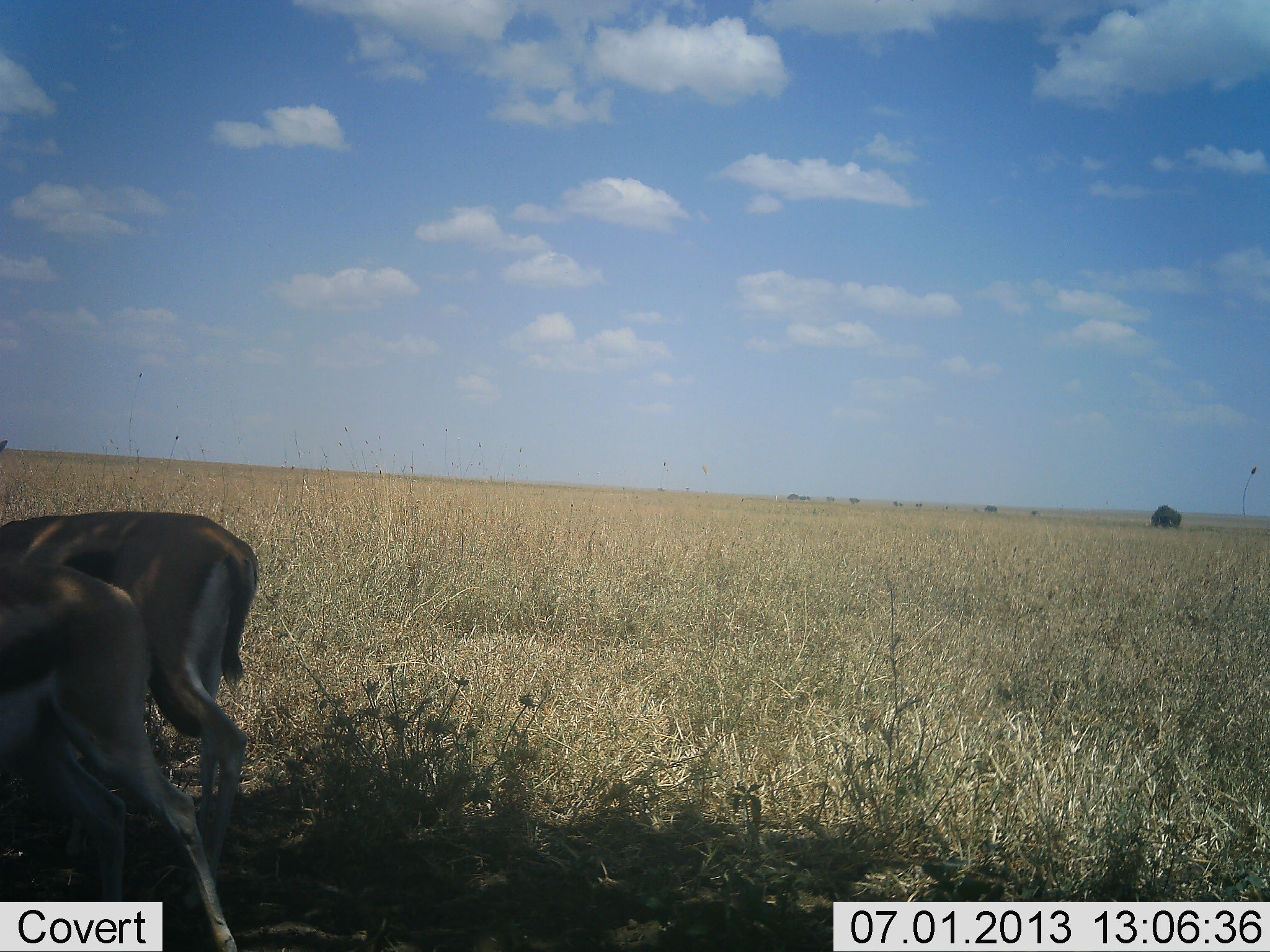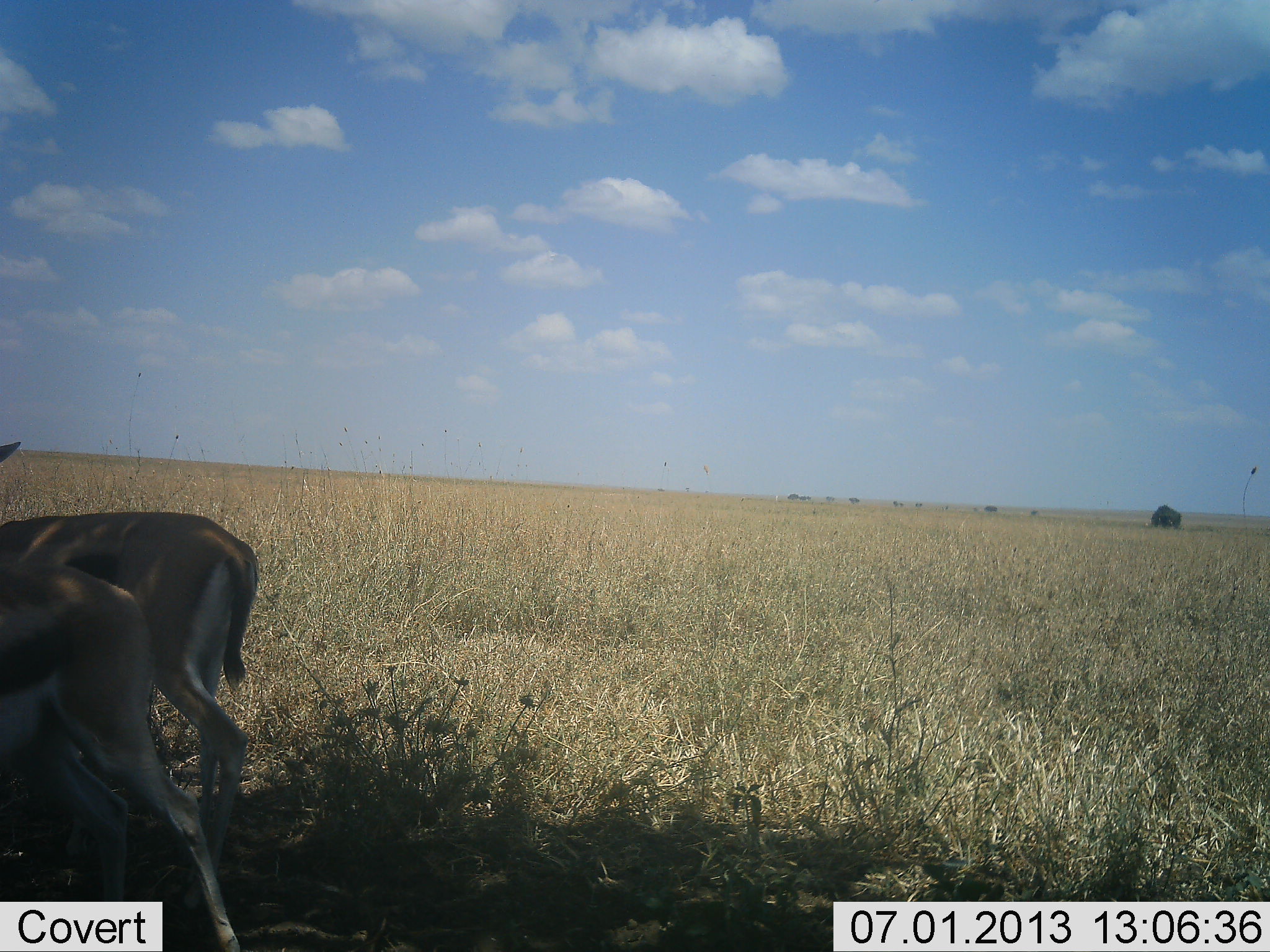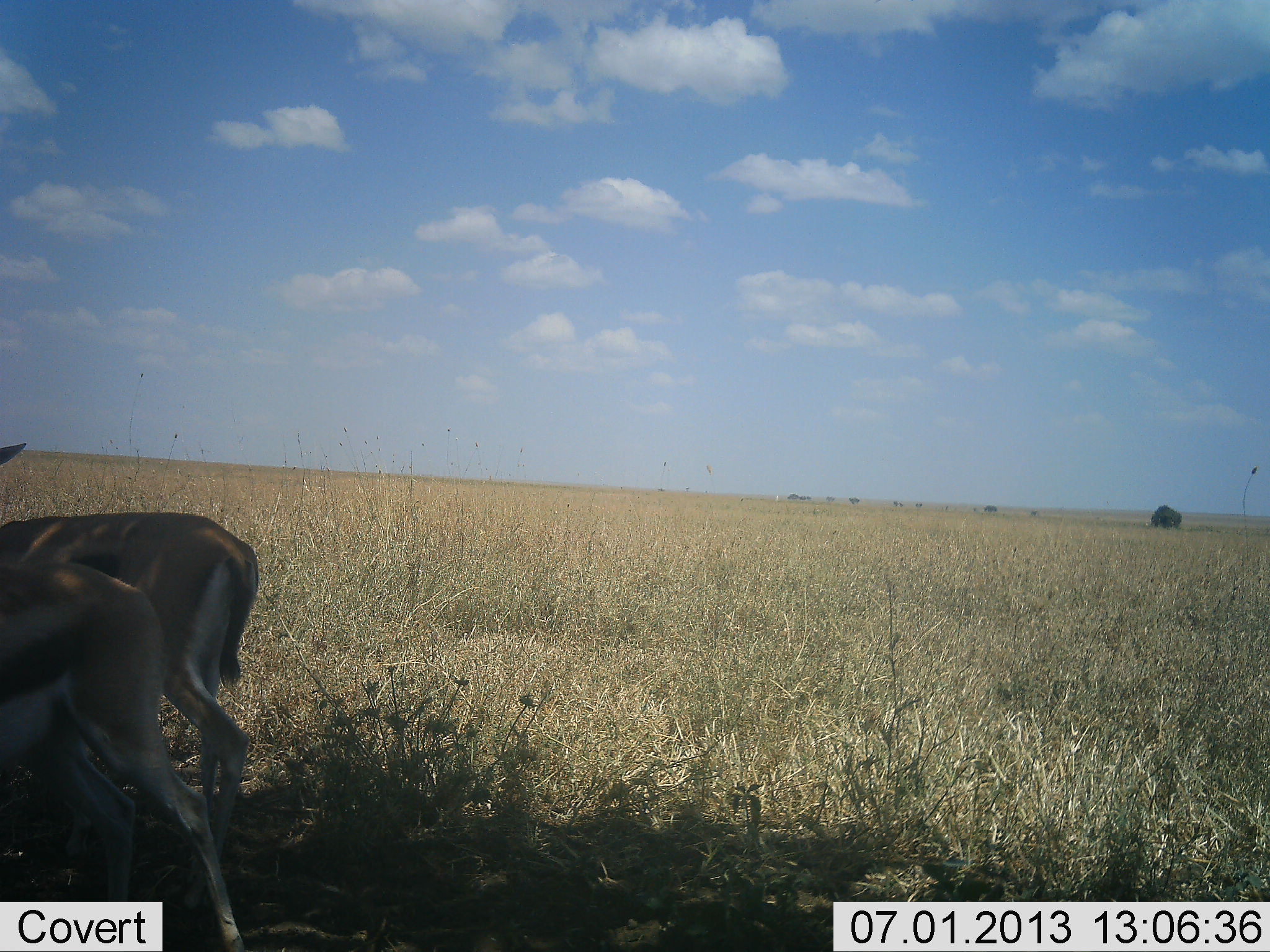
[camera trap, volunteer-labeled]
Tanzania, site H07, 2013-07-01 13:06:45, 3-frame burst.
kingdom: Animalia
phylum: Chordata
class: Mammalia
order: Artiodactyla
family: Bovidae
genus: Eudorcas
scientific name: Eudorcas thomsonii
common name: thomson's gazelle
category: gazellethomsons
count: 2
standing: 80%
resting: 0%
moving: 20%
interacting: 0%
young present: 0%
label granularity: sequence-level